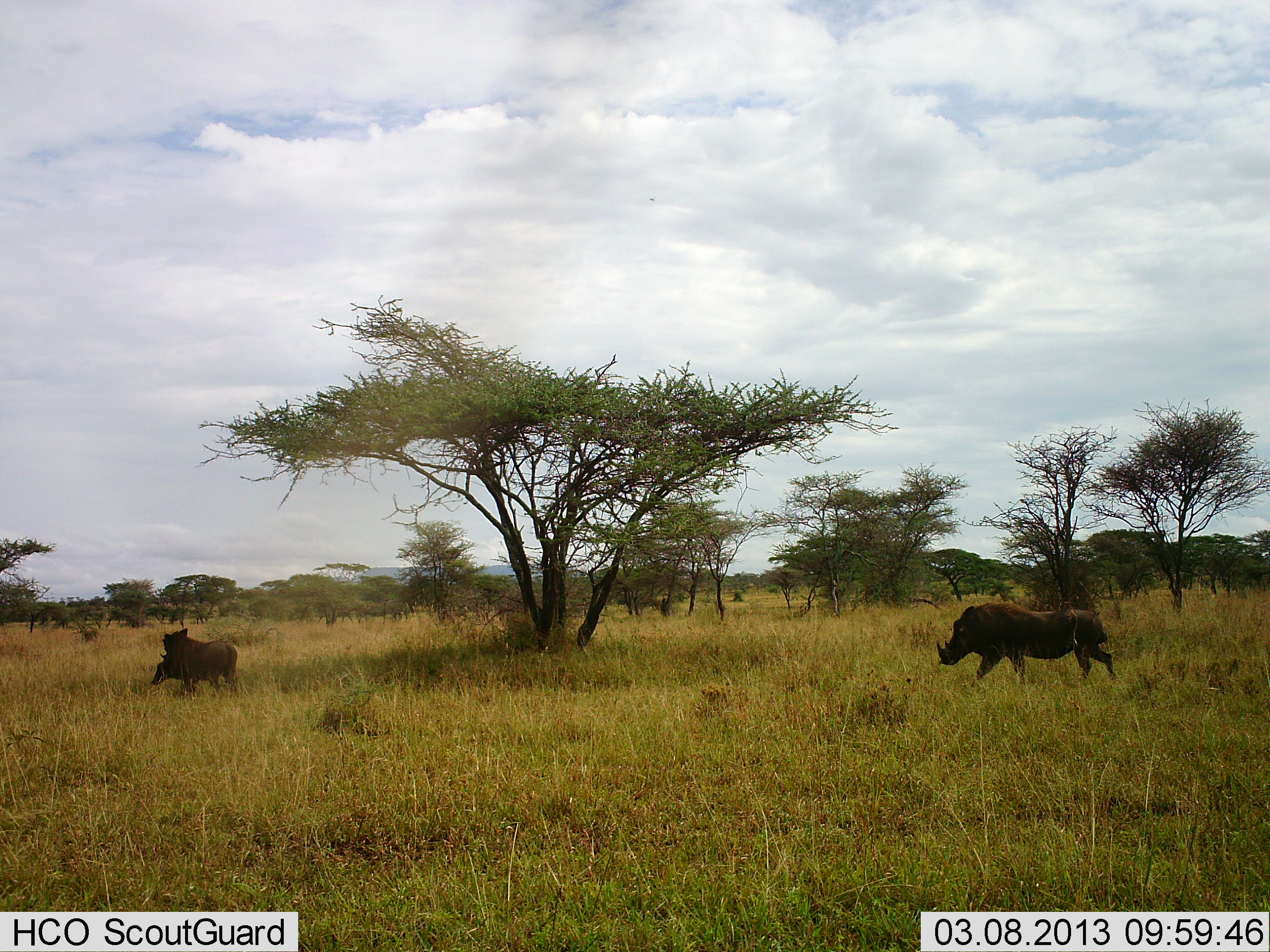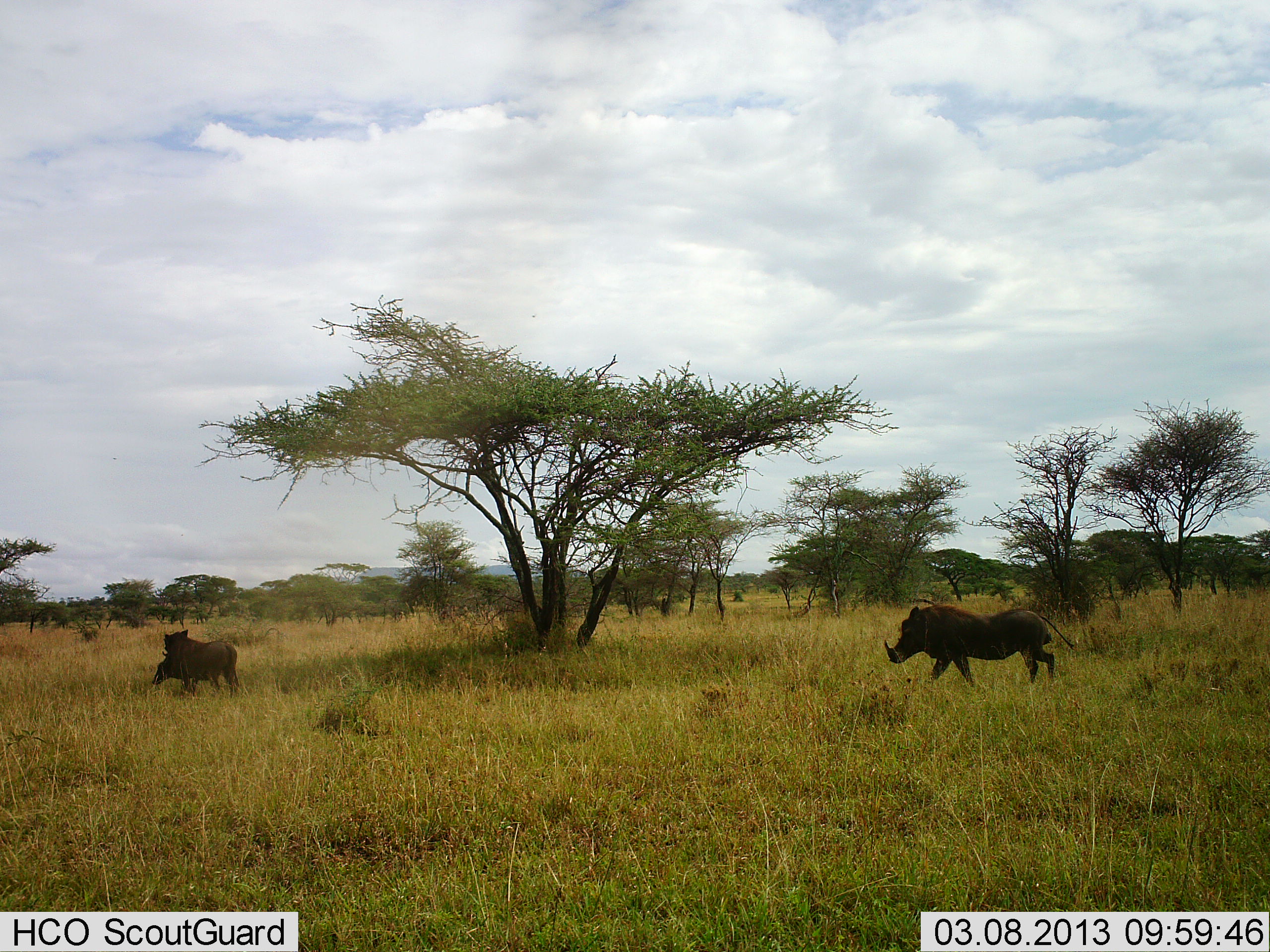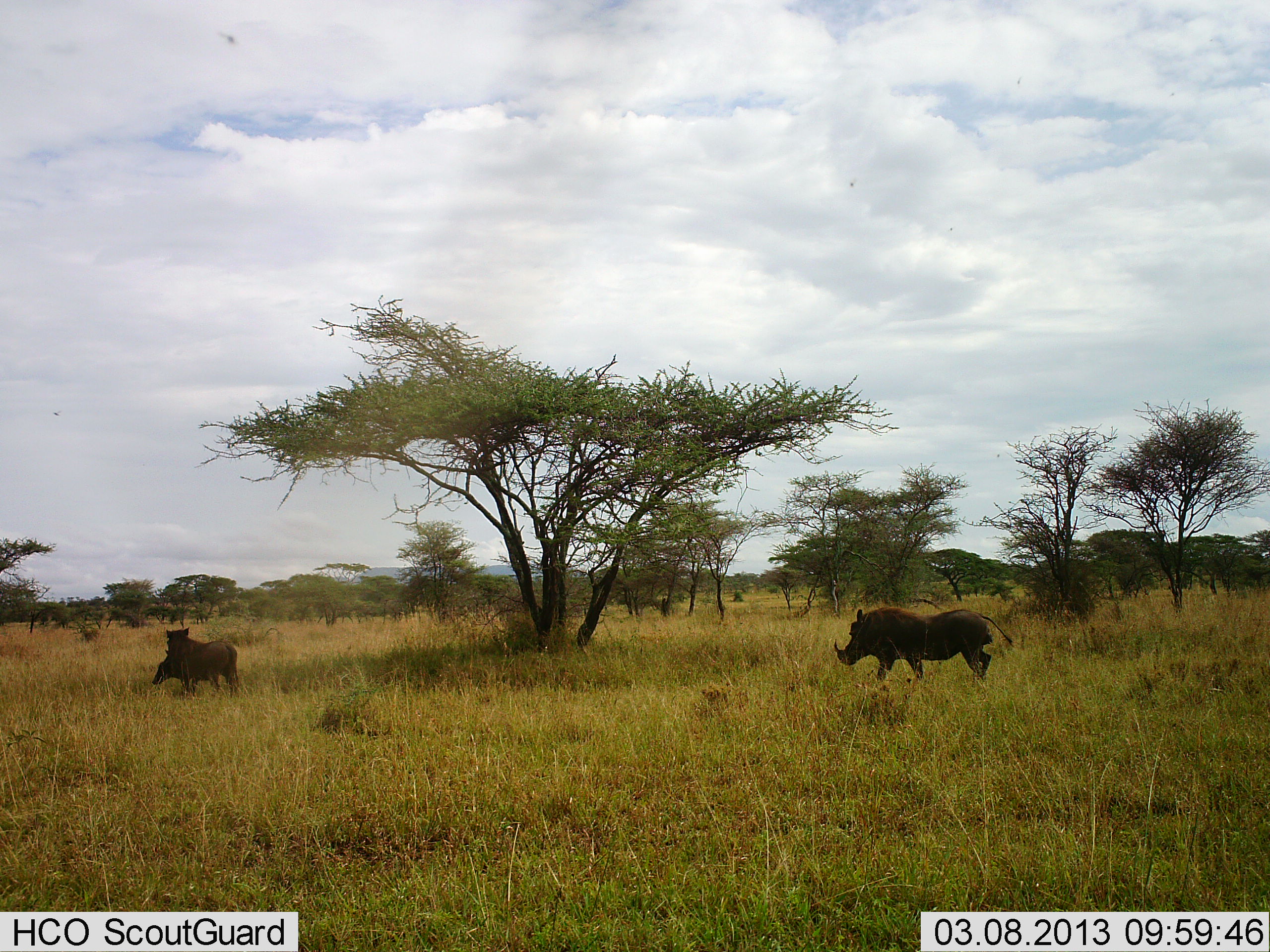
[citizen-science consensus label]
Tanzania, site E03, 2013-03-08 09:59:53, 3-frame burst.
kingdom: Animalia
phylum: Chordata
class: Mammalia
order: Artiodactyla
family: Suidae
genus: Phacochoerus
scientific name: Phacochoerus africanus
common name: warthog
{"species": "warthog (Phacochoerus africanus)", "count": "2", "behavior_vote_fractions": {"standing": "60%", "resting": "0%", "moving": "98%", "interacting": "5%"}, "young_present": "7%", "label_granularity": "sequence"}